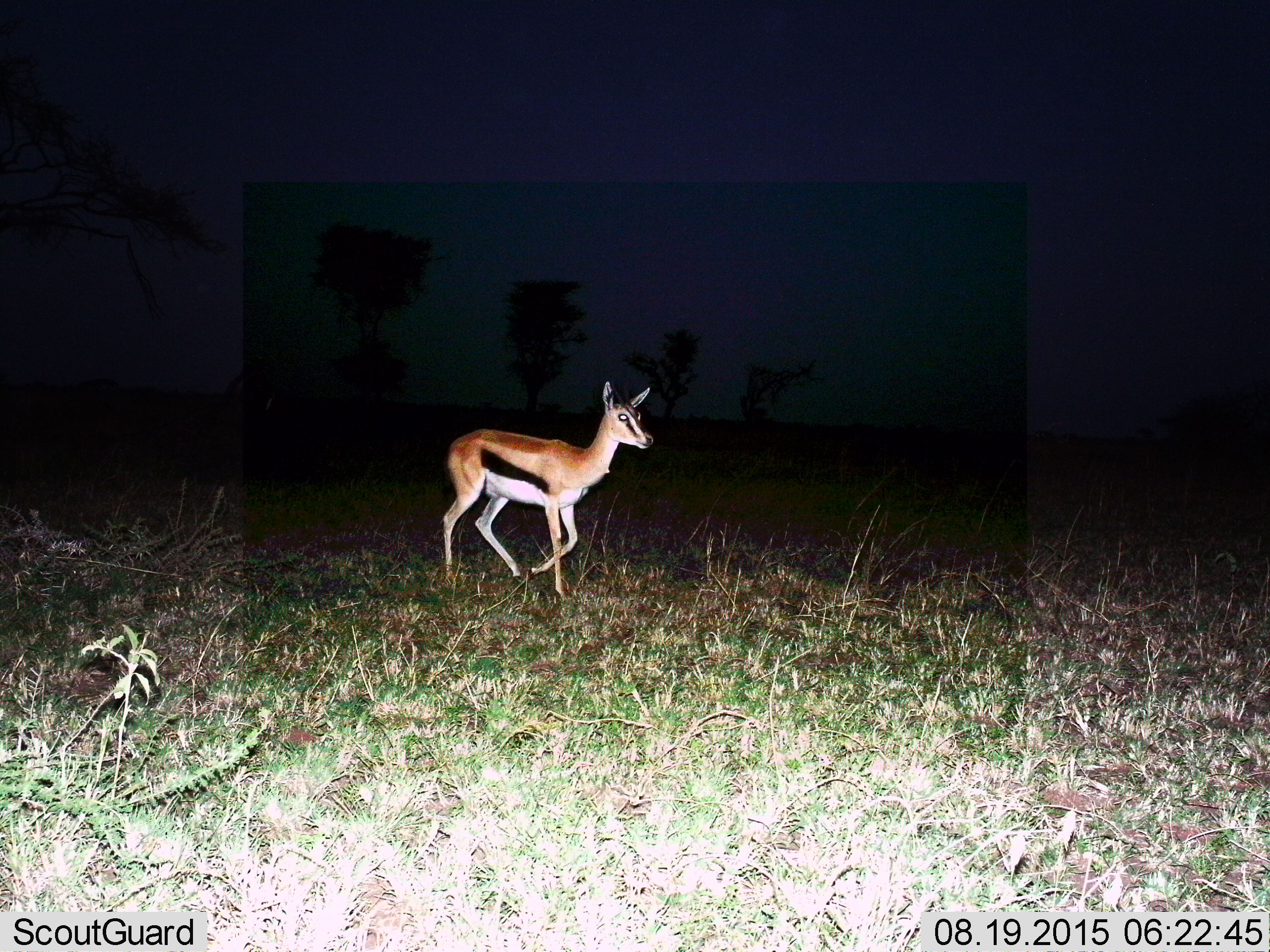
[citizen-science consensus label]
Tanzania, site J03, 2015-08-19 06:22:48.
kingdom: Animalia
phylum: Chordata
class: Mammalia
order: Artiodactyla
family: Bovidae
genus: Eudorcas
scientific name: Eudorcas thomsonii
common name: thomson's gazelle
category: gazellethomsons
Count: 1.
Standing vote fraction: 22%.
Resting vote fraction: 0%.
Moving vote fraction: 78%.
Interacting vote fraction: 0%.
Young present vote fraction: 0%.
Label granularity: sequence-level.